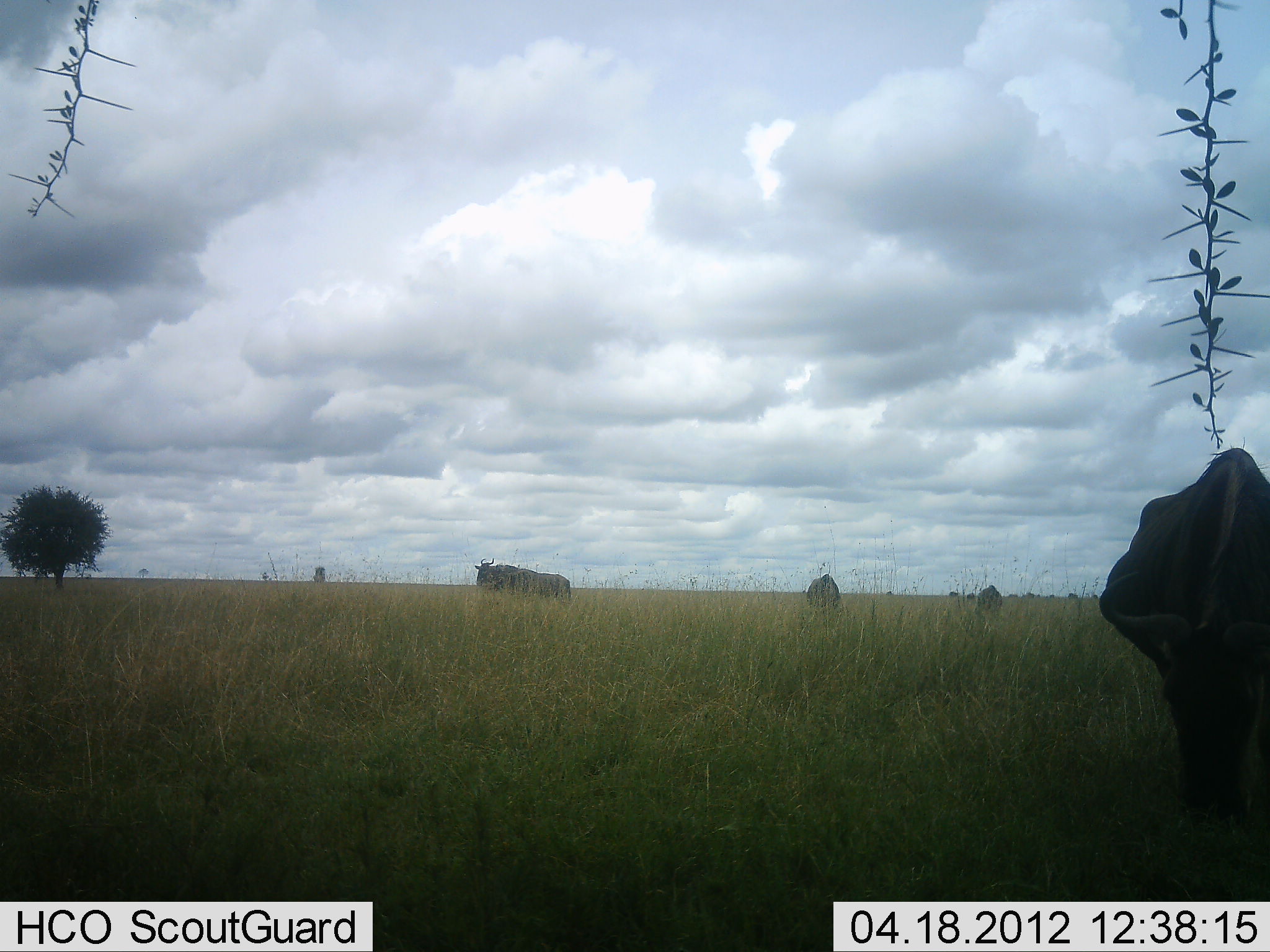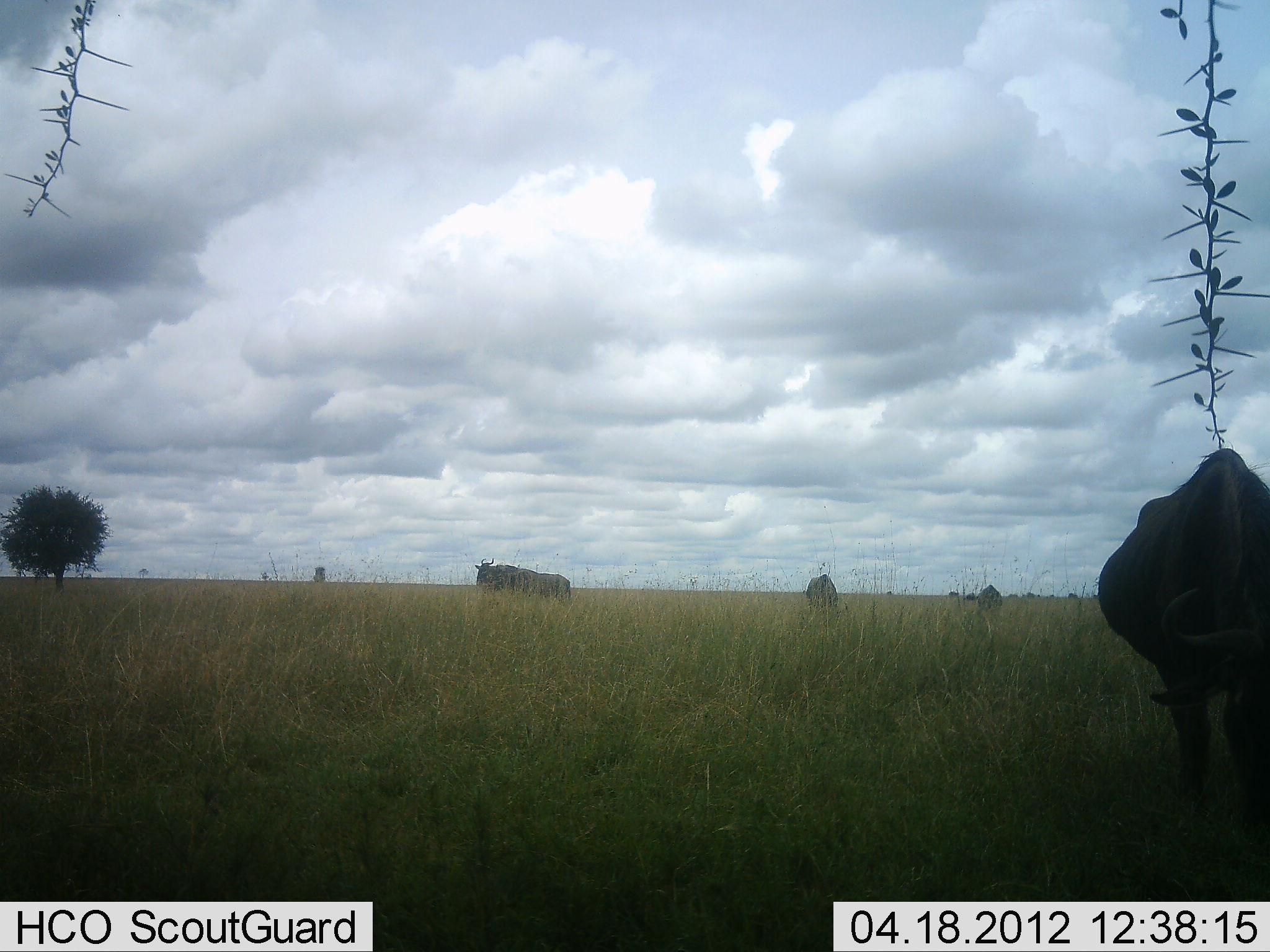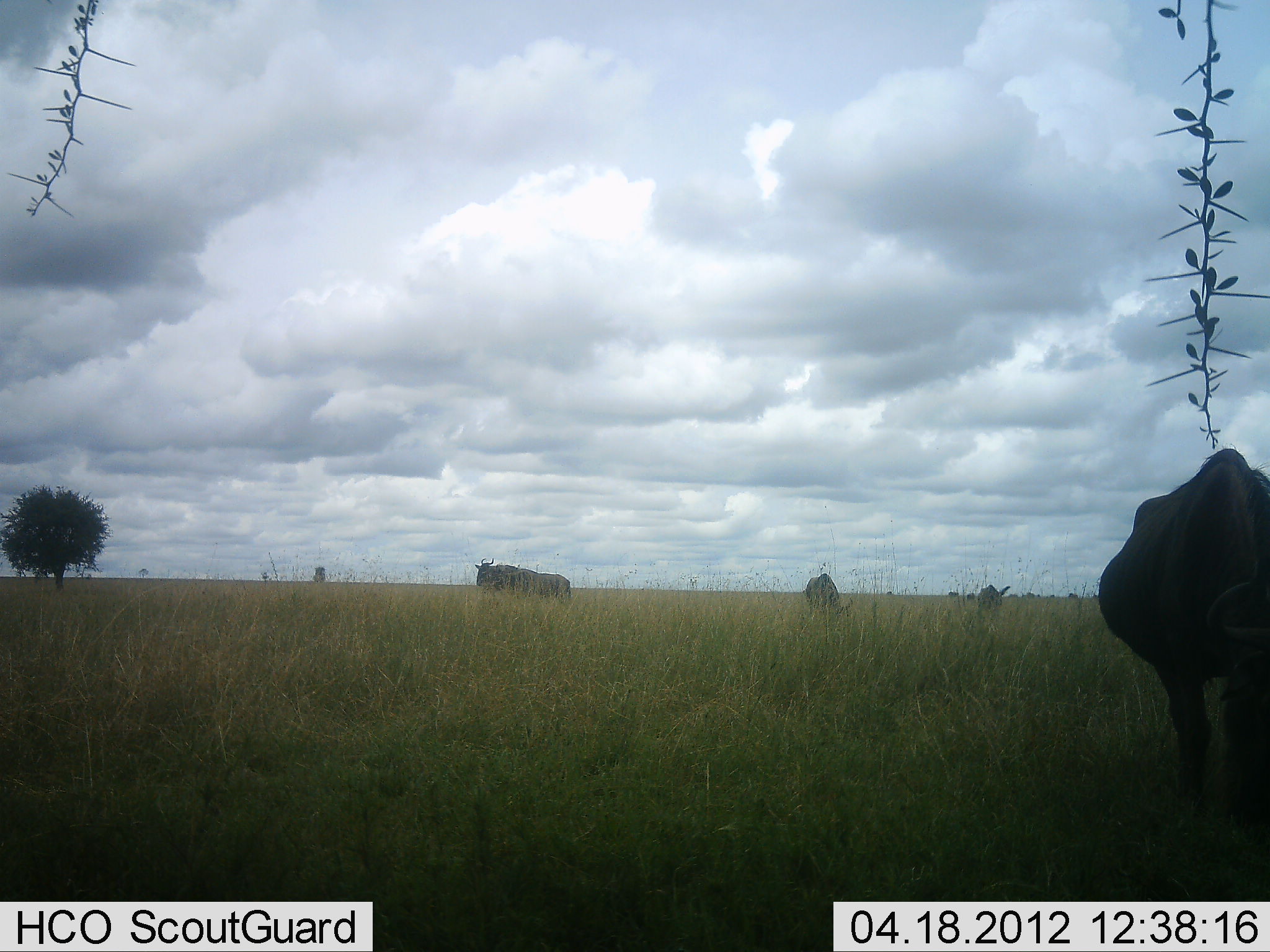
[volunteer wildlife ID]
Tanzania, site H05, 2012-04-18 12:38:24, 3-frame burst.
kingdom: Animalia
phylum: Chordata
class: Mammalia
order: Artiodactyla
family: Bovidae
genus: Connochaetes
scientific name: Connochaetes taurinus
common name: blue wildebeest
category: wildebeest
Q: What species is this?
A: Wildebeest (blue wildebeest) (Connochaetes taurinus).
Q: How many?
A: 4.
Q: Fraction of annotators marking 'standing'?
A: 62%.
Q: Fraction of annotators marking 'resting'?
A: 0%.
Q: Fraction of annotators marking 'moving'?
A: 0%.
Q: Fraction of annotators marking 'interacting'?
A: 0%.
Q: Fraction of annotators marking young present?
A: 0%.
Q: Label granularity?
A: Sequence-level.